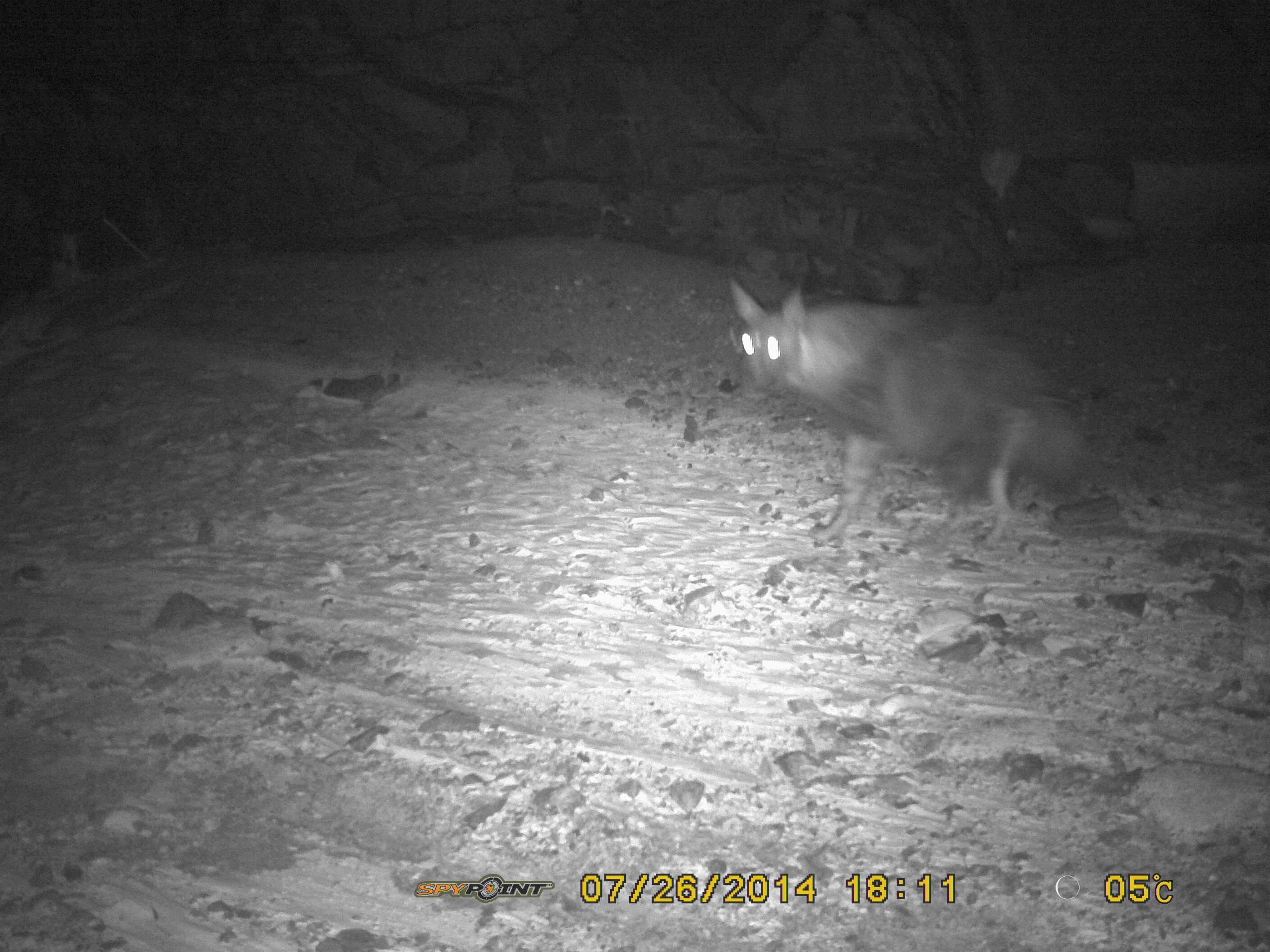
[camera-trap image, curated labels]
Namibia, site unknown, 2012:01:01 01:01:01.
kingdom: Animalia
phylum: Chordata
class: Mammalia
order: Carnivora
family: Hyaenidae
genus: Parahyaena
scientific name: Parahyaena brunnea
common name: brown hyena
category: hyaena brunnea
Hyaena brunnea (brown hyena) (Parahyaena brunnea).